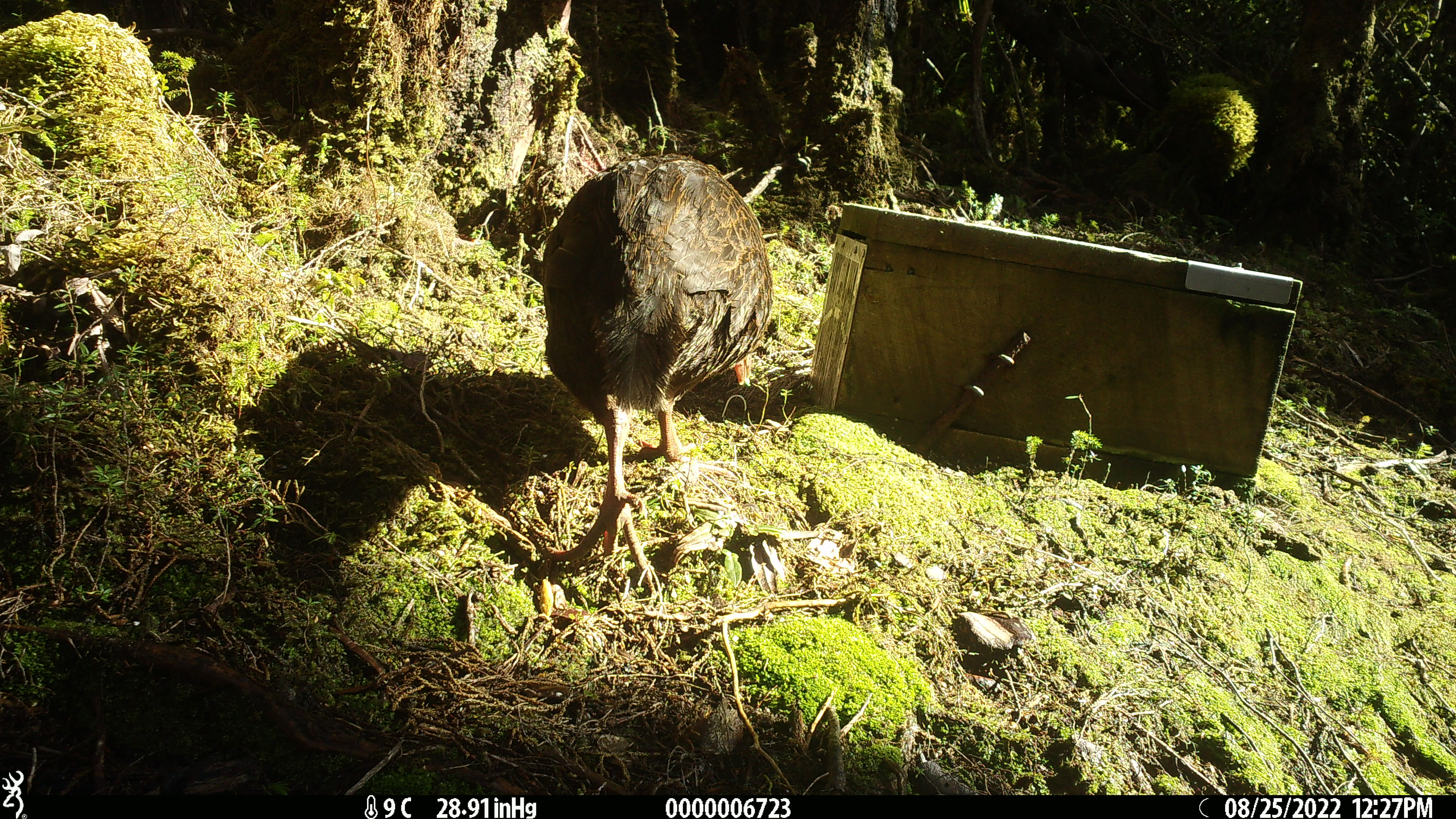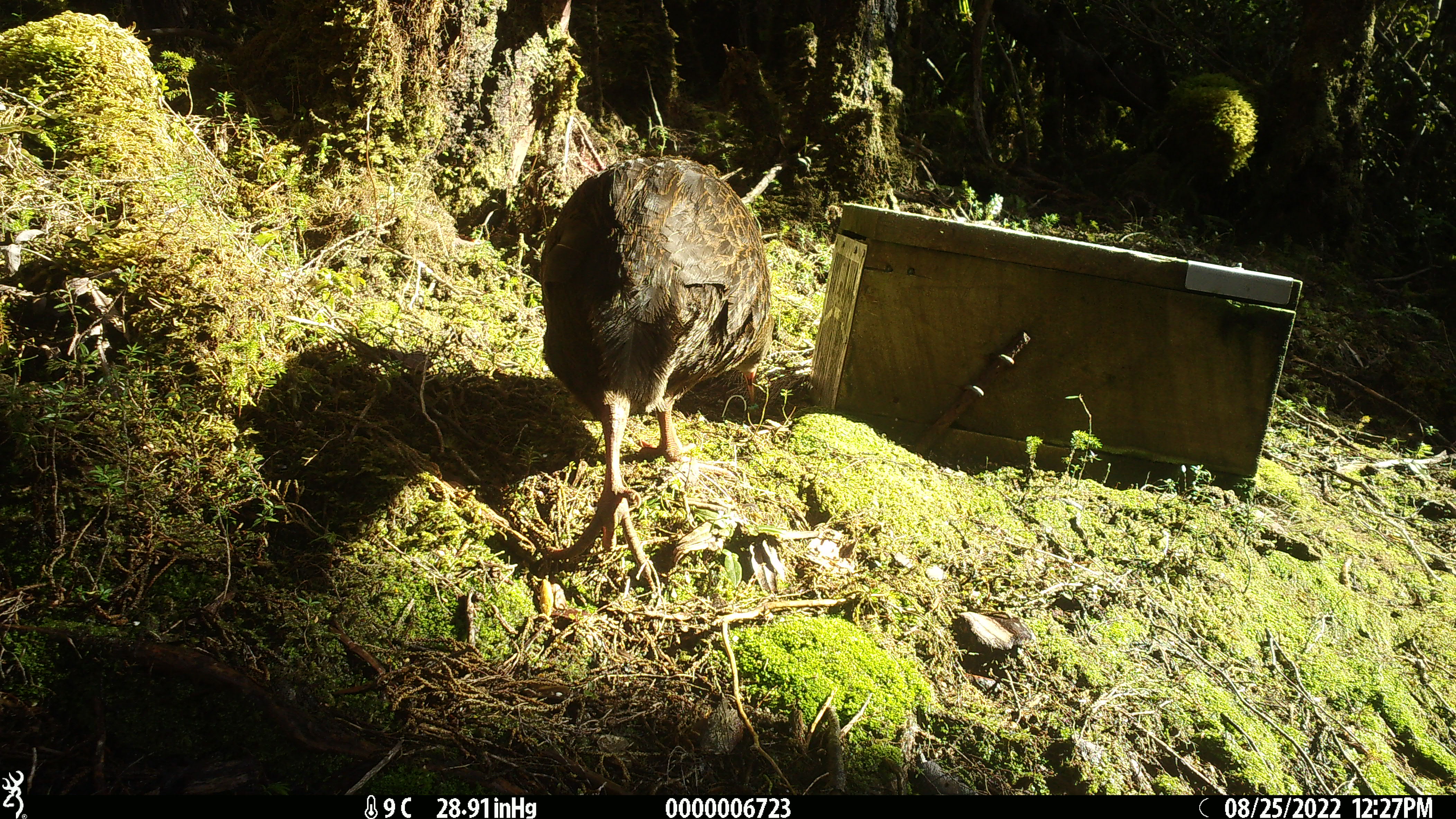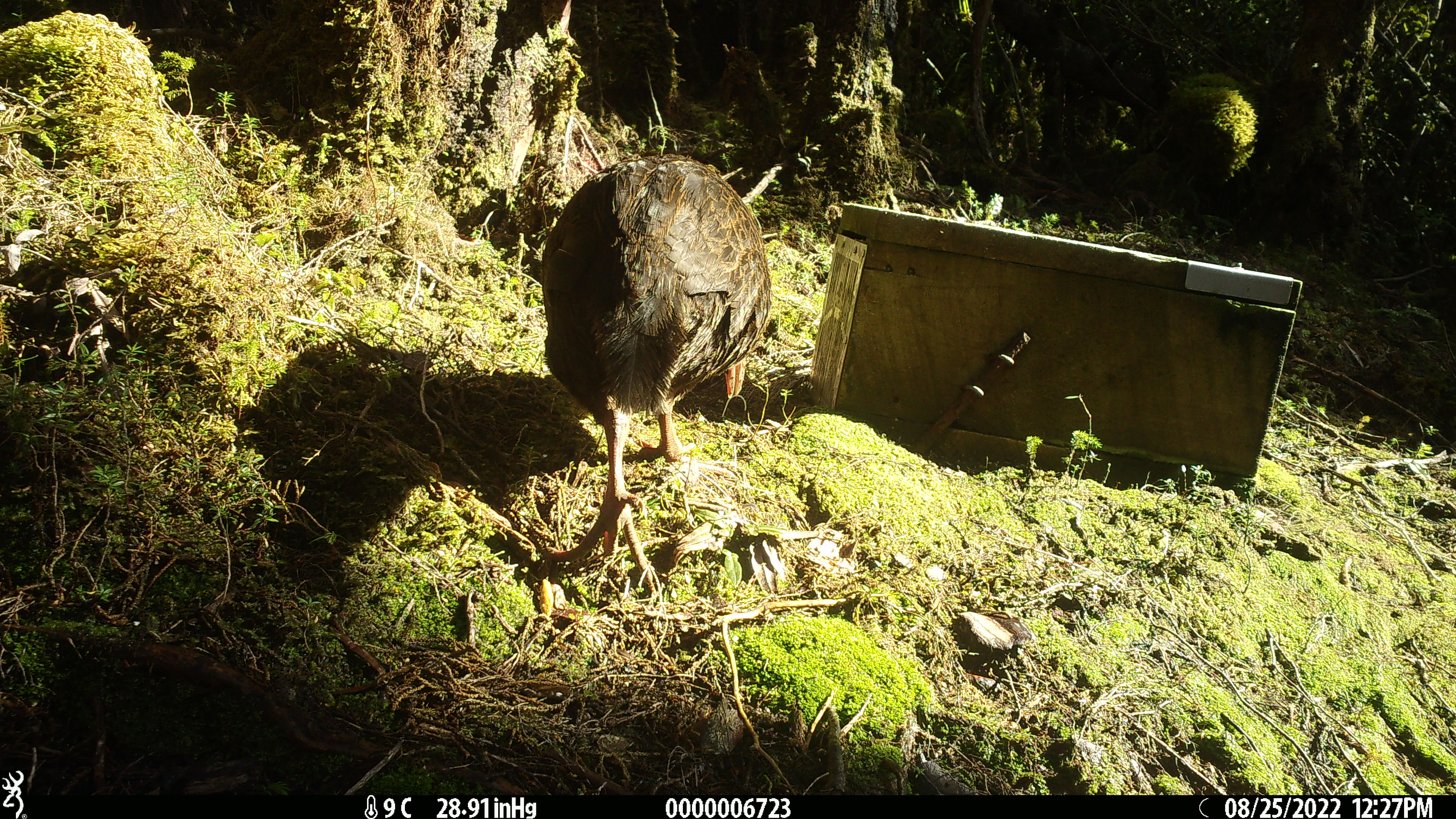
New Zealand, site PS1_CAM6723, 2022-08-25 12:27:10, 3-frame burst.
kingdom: Animalia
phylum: Chordata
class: Aves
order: Gruiformes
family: Rallidae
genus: Gallirallus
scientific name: Gallirallus australis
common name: weka